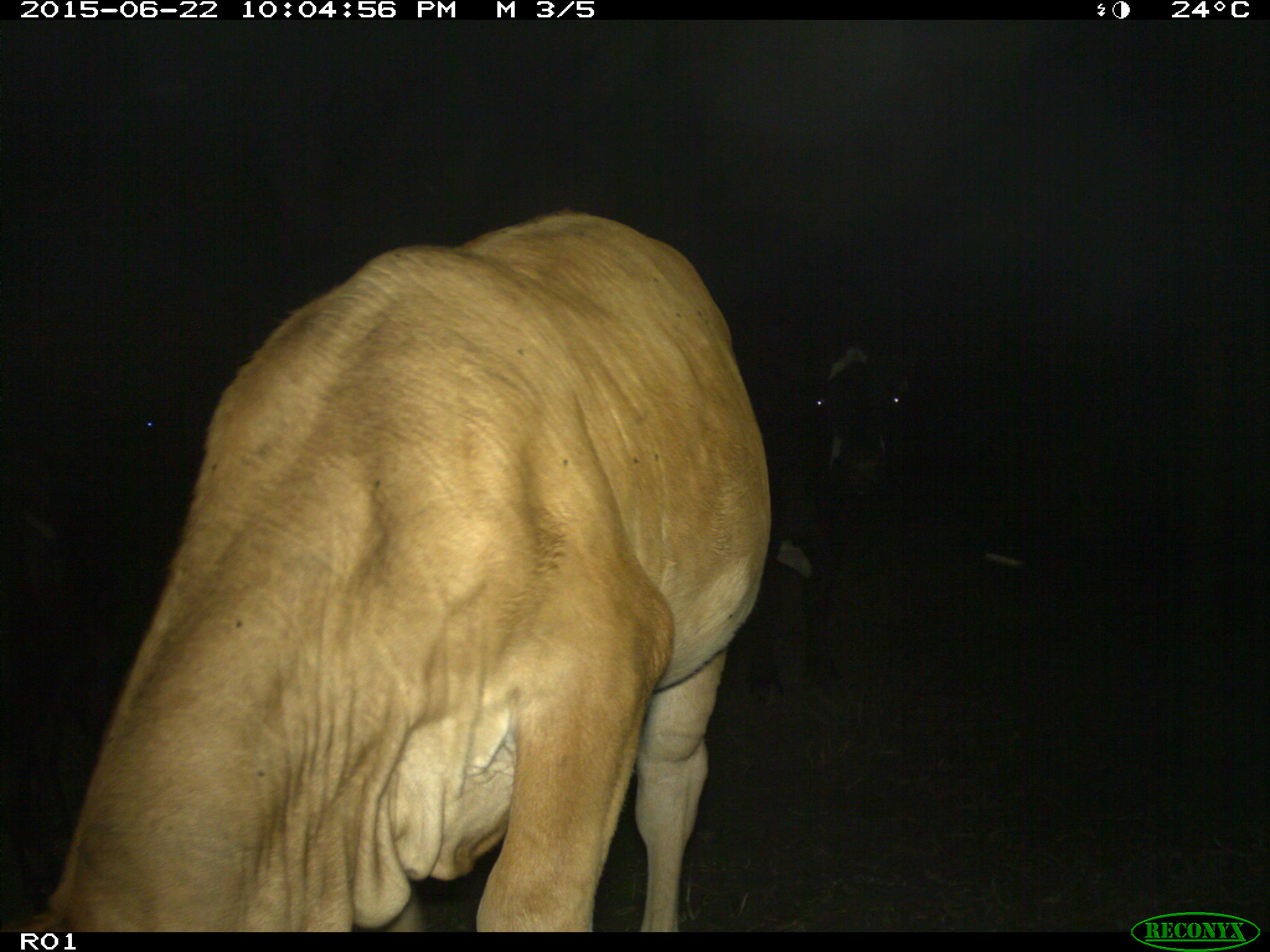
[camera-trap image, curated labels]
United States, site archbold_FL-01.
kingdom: Animalia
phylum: Chordata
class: Mammalia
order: Artiodactyla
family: Bovidae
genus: Bos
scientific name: Bos taurus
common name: domestic cow